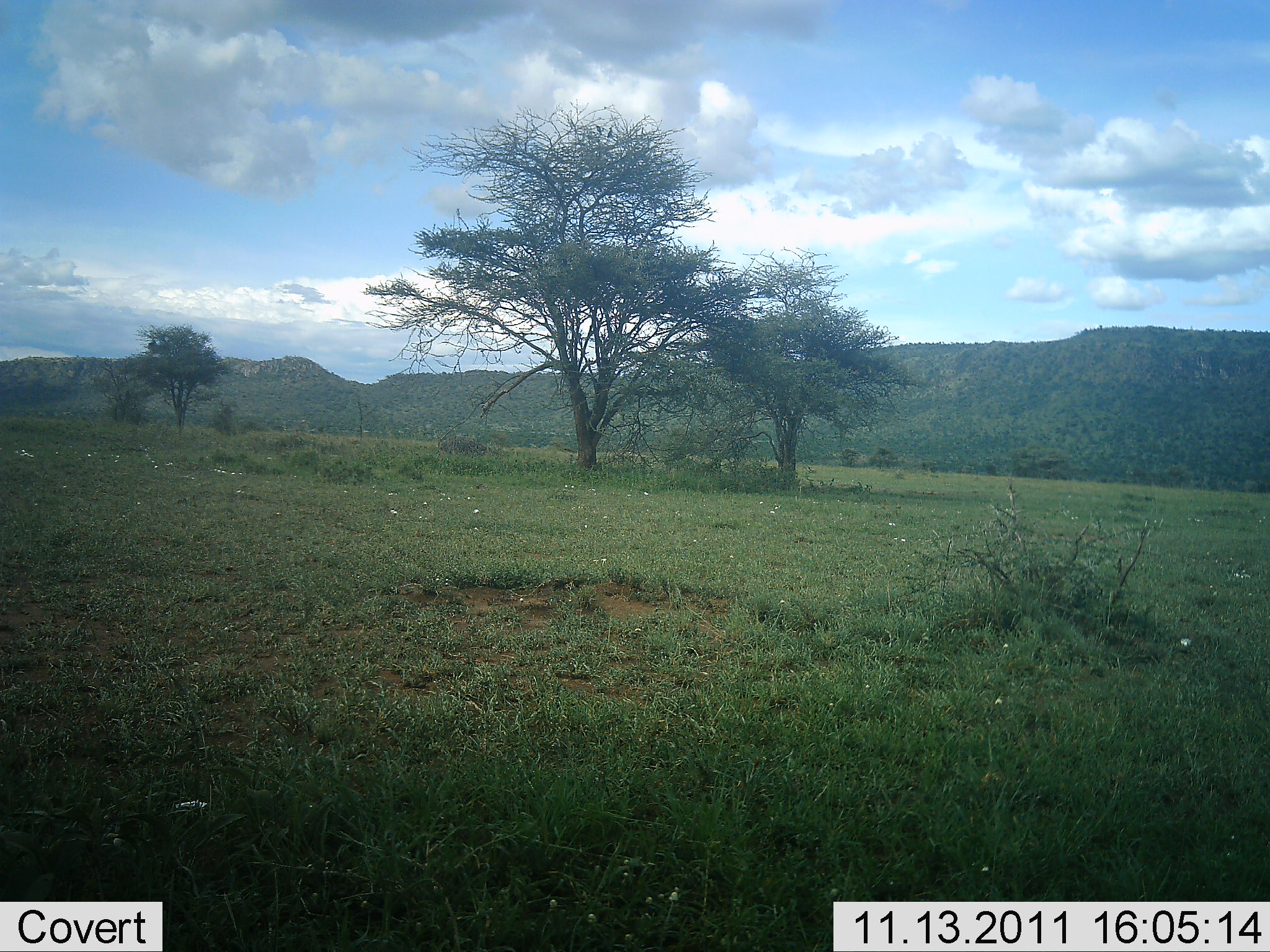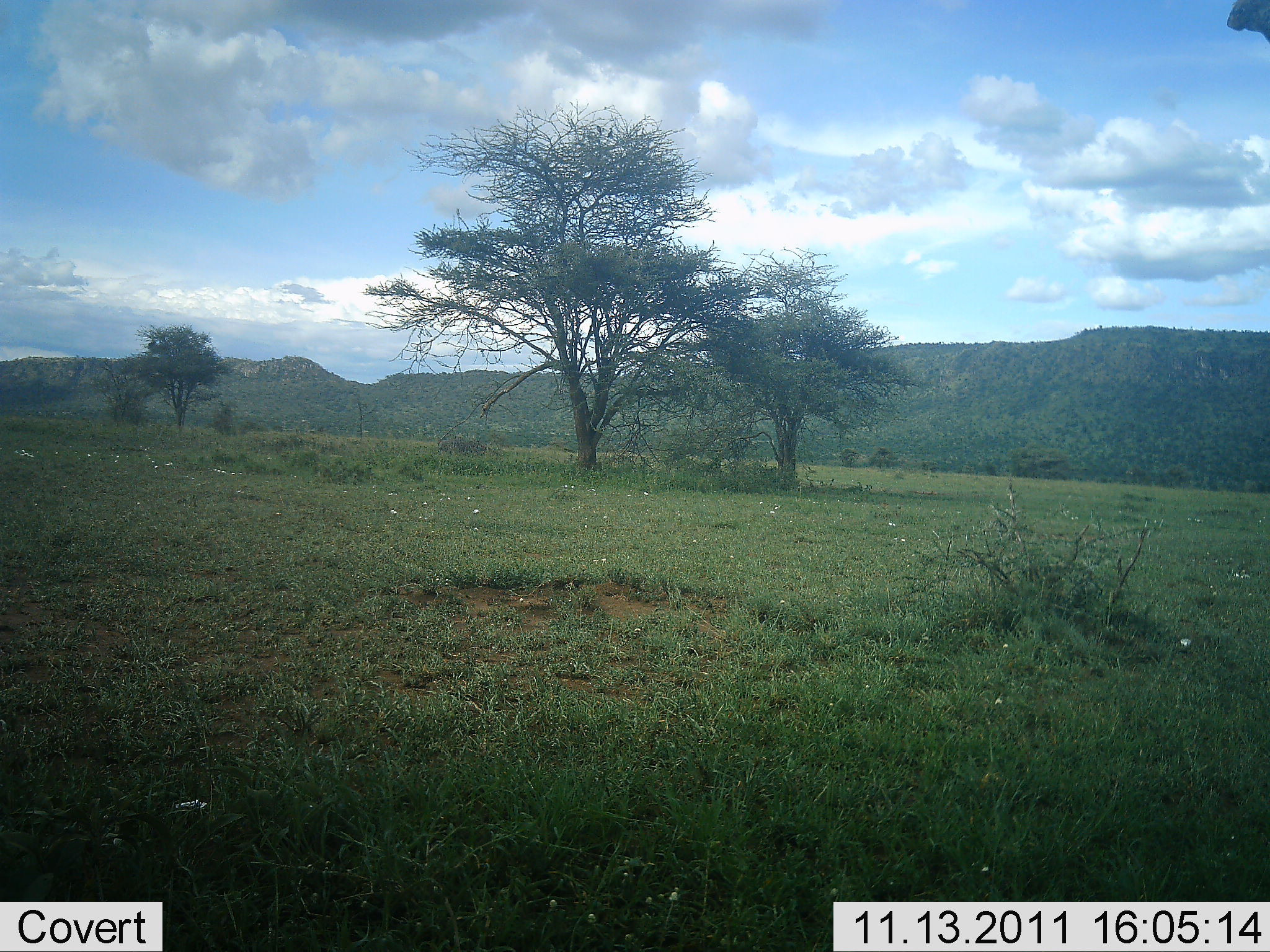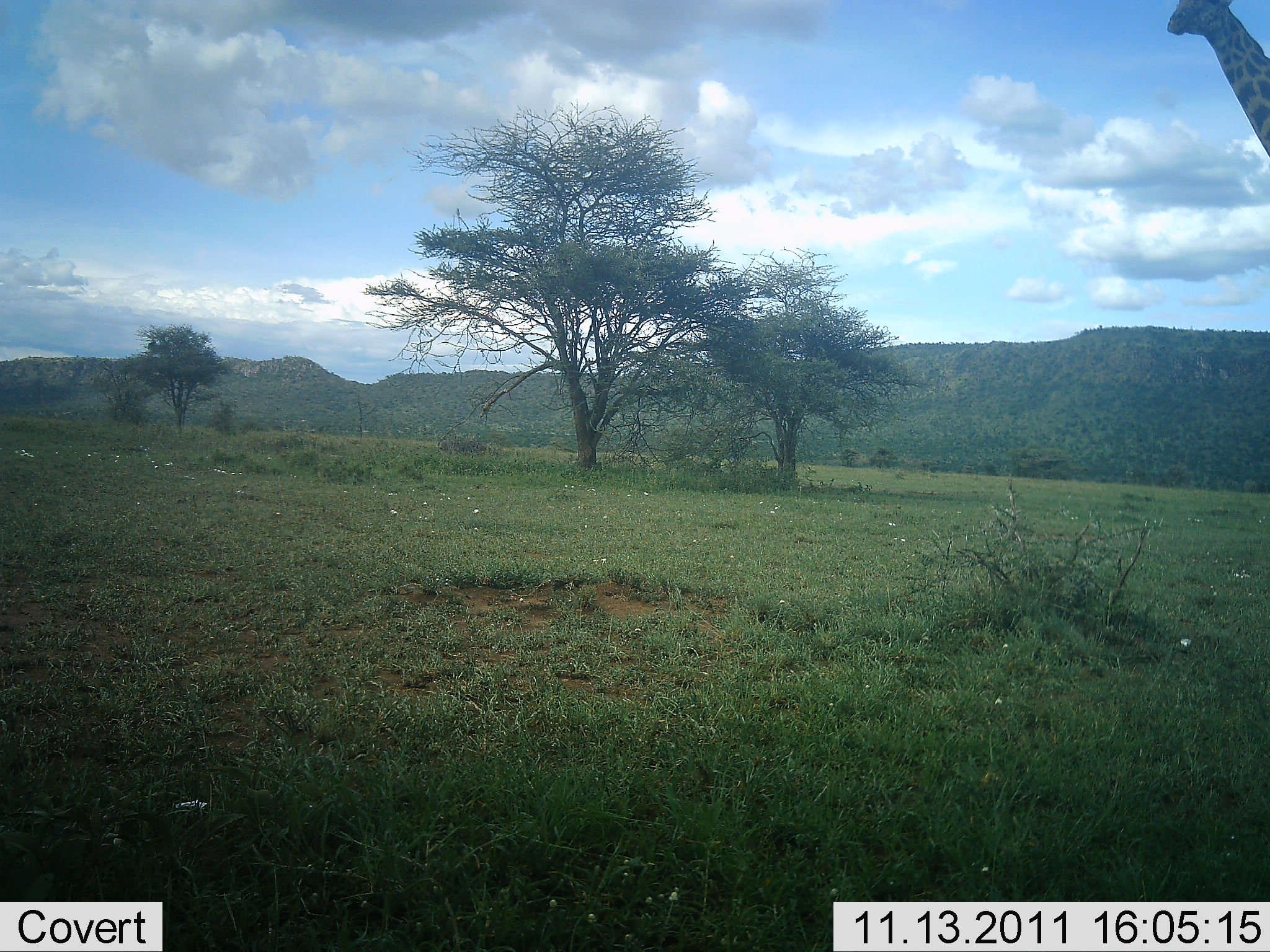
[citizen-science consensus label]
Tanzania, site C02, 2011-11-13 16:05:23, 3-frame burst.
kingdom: Animalia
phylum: Chordata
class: Mammalia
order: Artiodactyla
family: Giraffidae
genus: Giraffa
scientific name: Giraffa camelopardalis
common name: giraffe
Giraffe (Giraffa camelopardalis), count 1. Behavior (volunteer vote fractions): standing 10%, resting 0%, moving 90%, interacting 0%. Young present (vote fraction): 0%. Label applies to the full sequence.